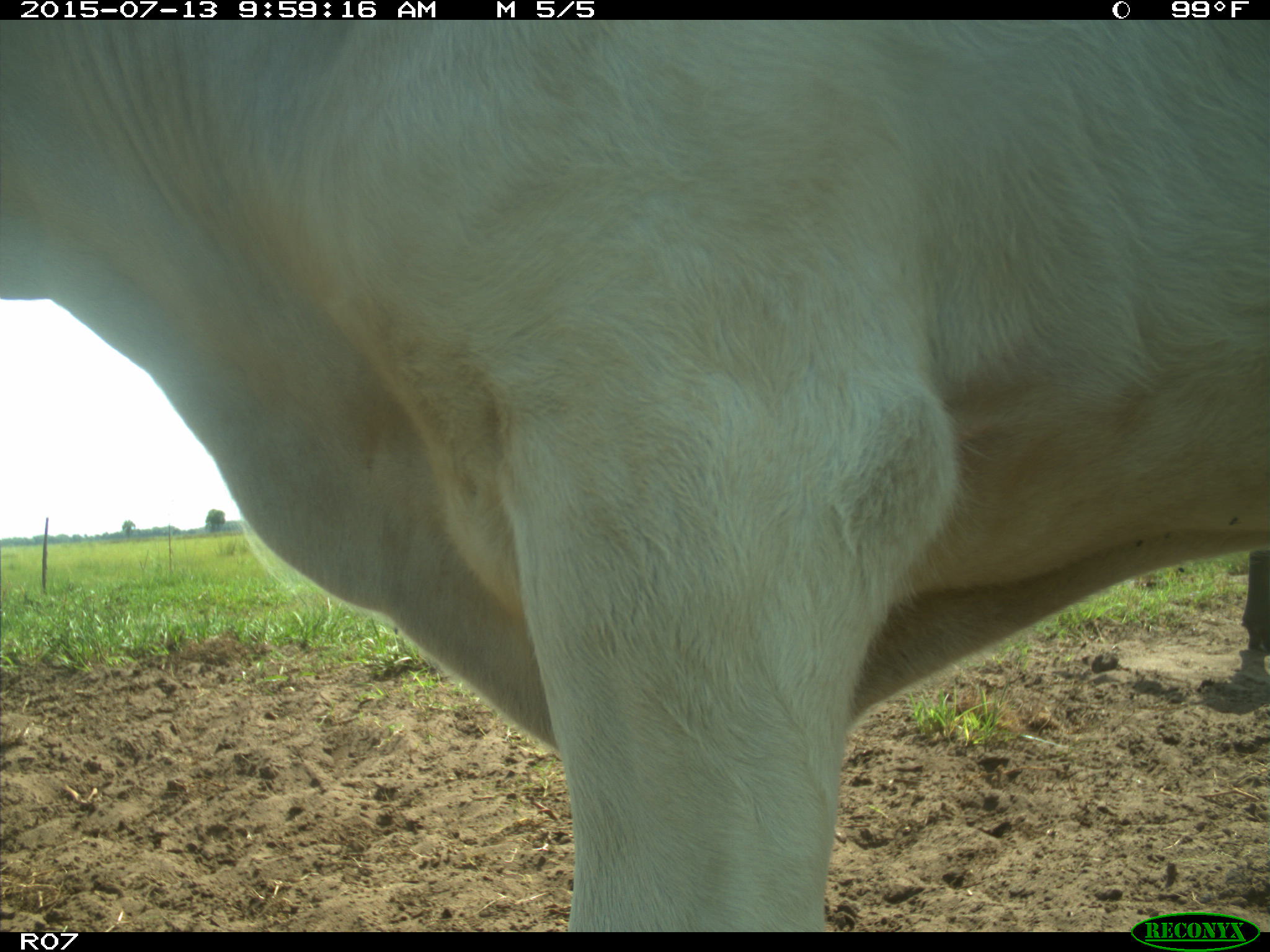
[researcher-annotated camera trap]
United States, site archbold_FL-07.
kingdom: Animalia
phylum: Chordata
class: Mammalia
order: Artiodactyla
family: Bovidae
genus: Bos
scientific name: Bos taurus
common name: domestic cow